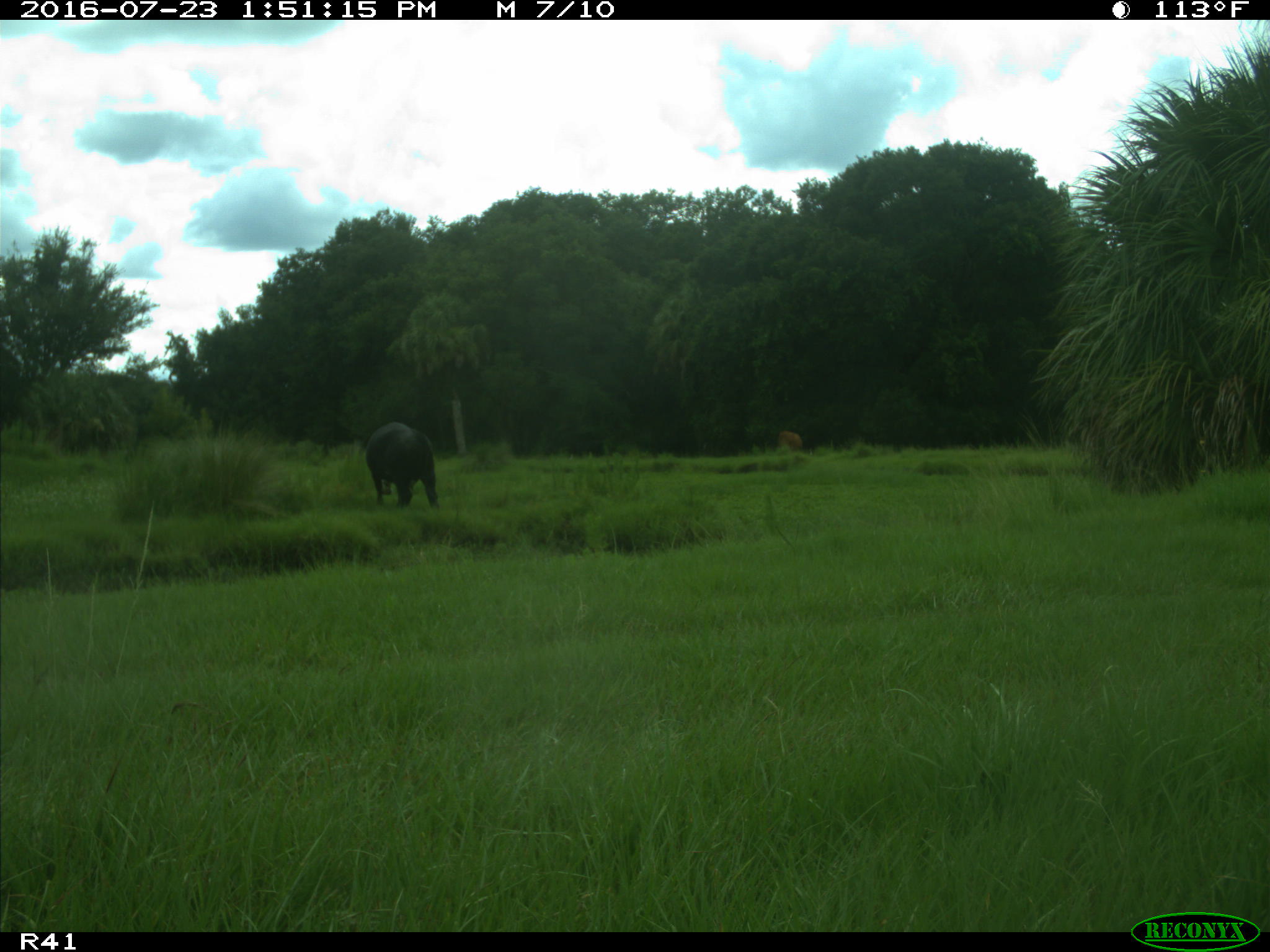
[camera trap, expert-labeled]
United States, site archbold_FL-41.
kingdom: Animalia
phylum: Chordata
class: Mammalia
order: Artiodactyla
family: Bovidae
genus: Bos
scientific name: Bos taurus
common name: domestic cow